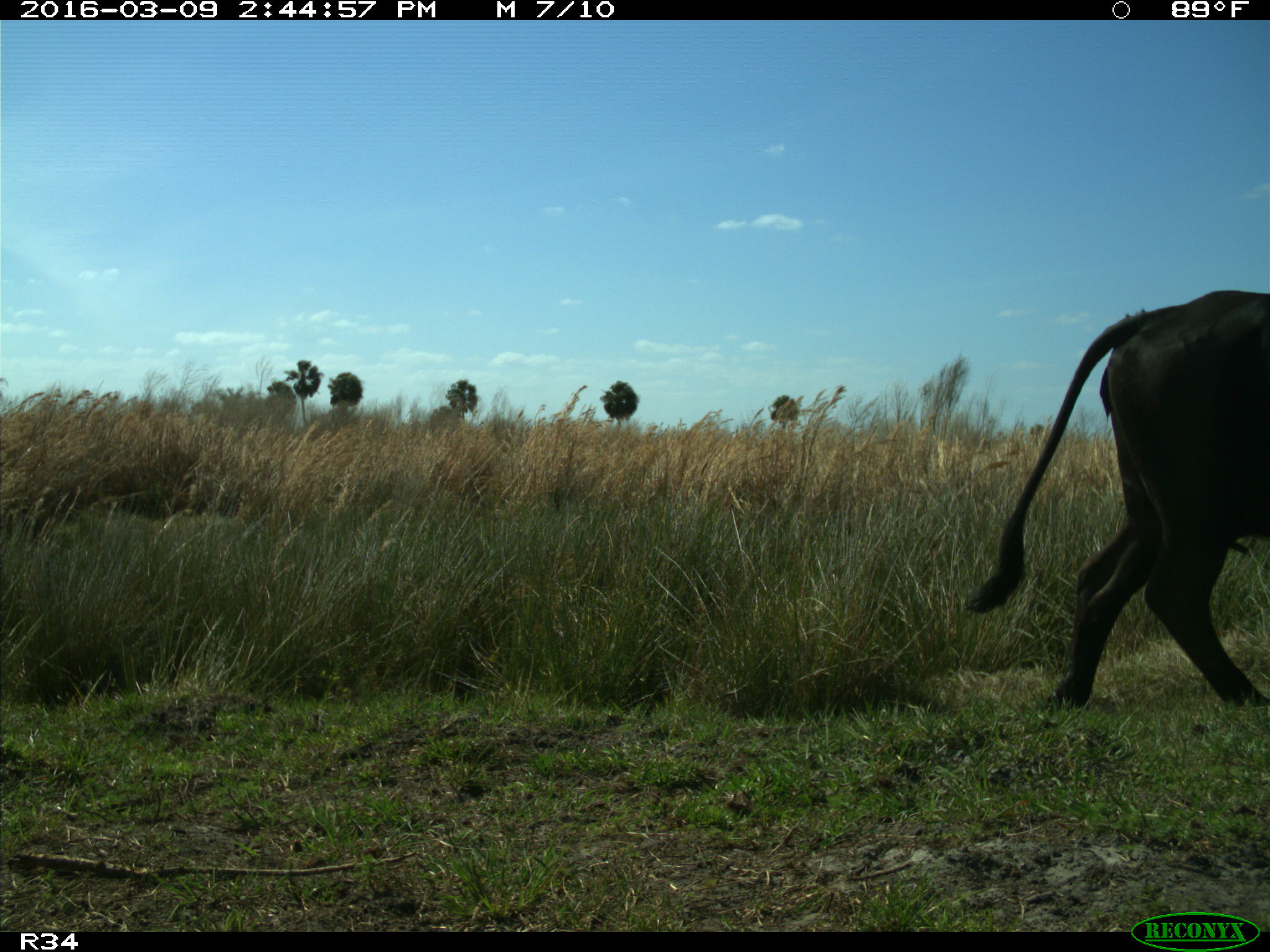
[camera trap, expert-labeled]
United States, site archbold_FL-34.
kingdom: Animalia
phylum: Chordata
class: Mammalia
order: Artiodactyla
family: Bovidae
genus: Bos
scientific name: Bos taurus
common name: domestic cow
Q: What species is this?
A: Bos taurus (domestic cow).